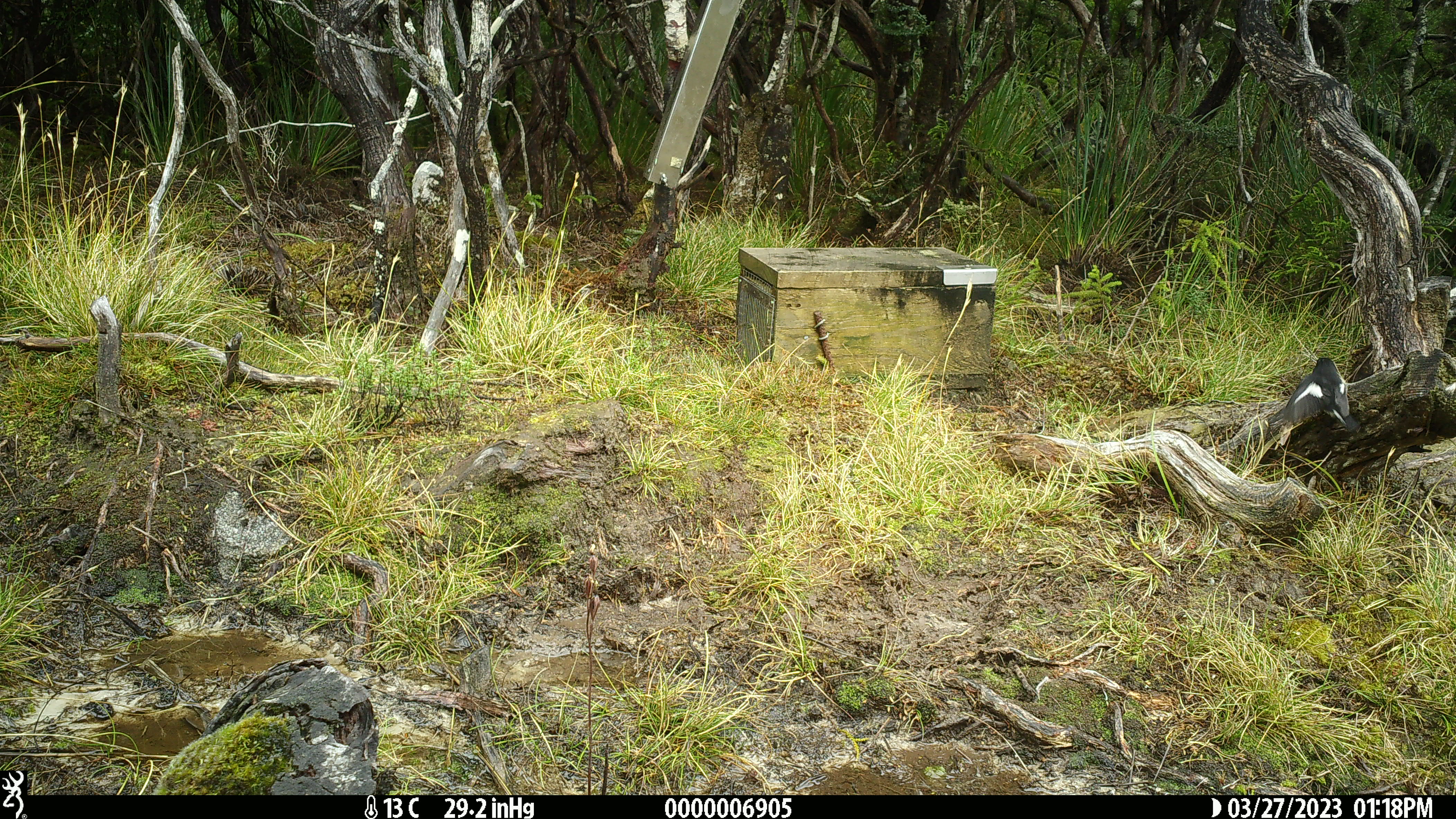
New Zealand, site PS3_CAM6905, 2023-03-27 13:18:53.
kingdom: Animalia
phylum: Chordata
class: Aves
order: Passeriformes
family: Petroicidae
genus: Petroica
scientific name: Petroica macrocephala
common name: tomtit